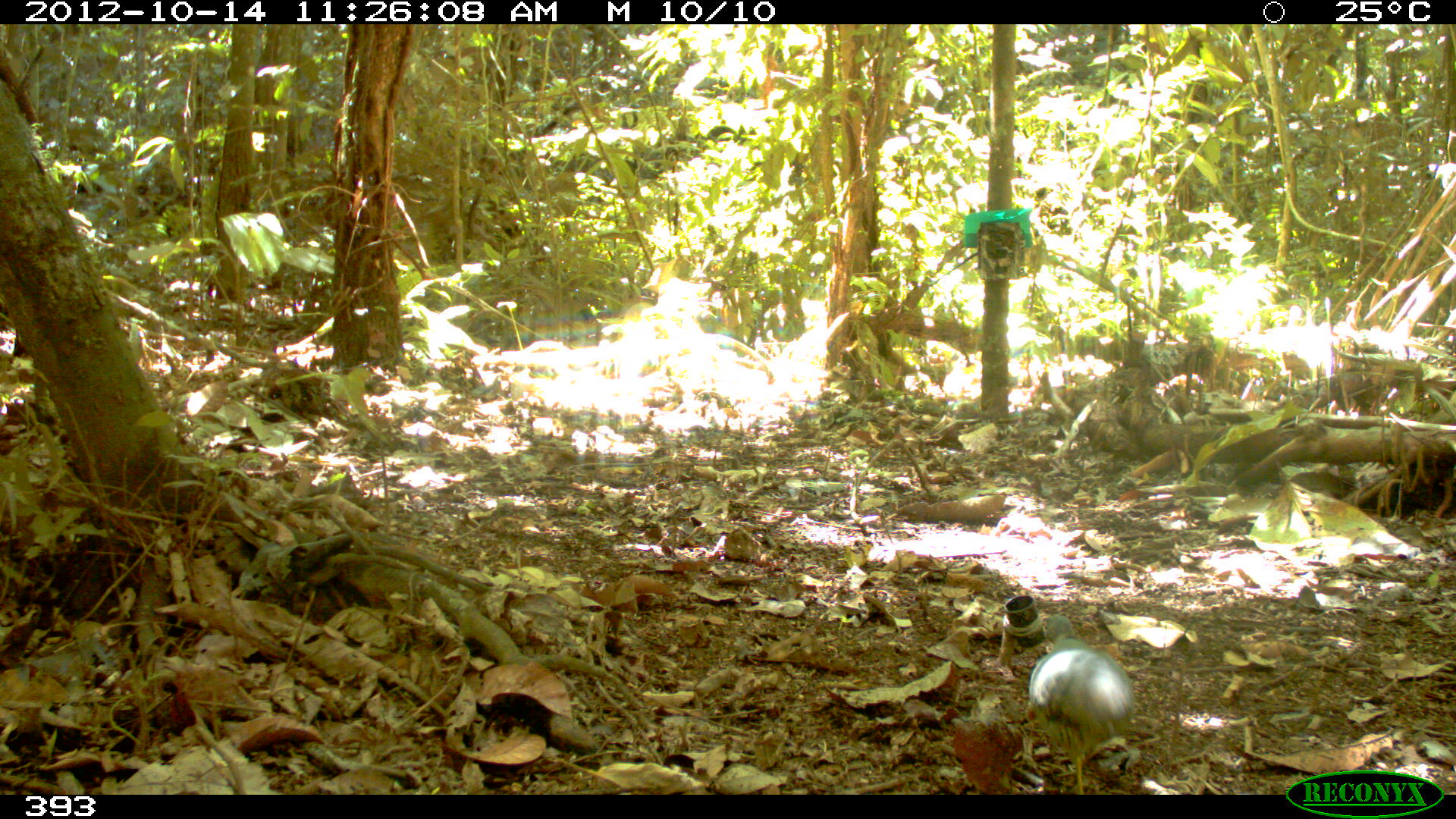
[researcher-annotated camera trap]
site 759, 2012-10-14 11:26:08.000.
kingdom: Animalia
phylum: Chordata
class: Aves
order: Galliformes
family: Phasianidae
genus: Alectoris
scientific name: Alectoris rufa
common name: red-legged partridge